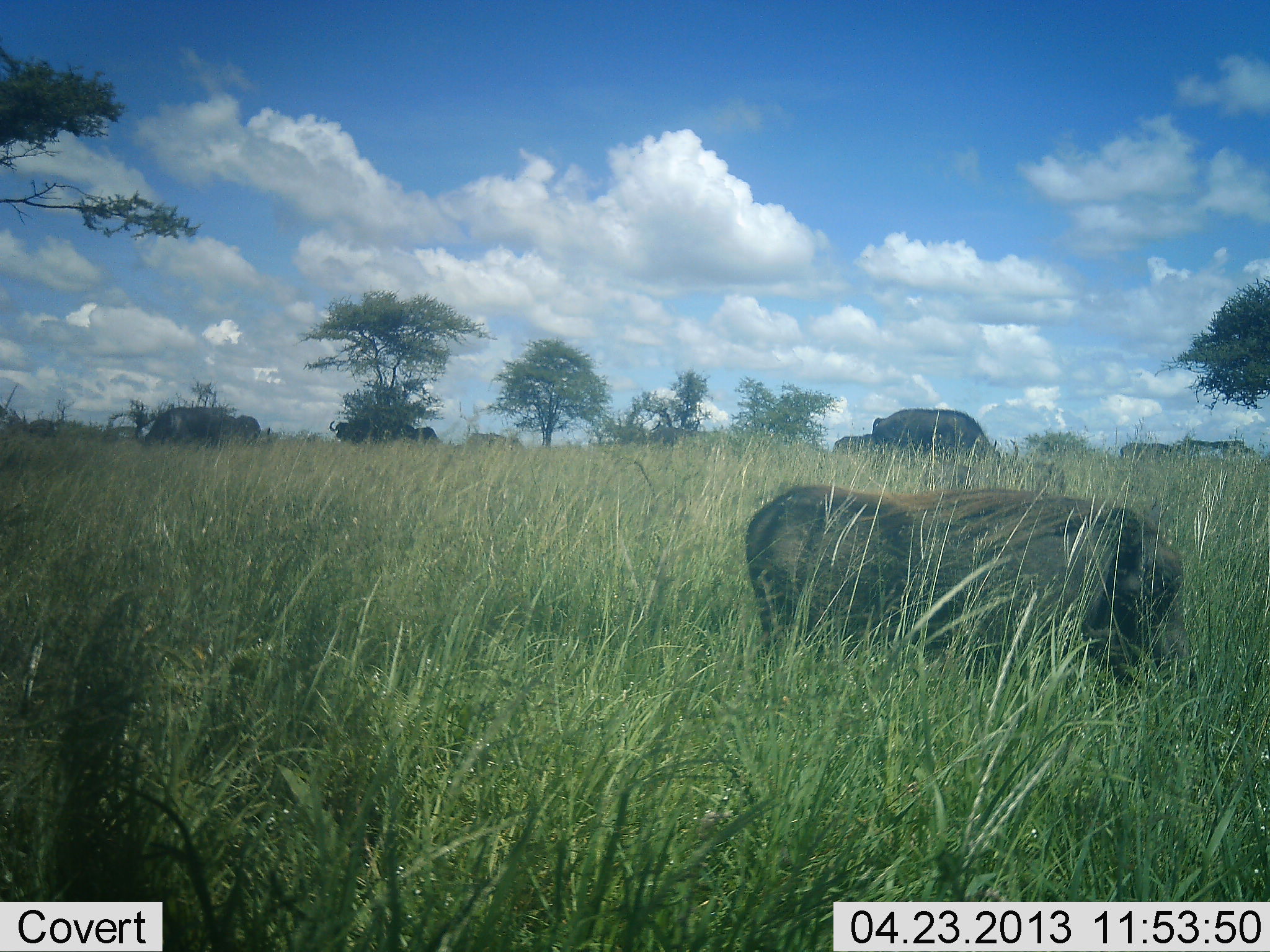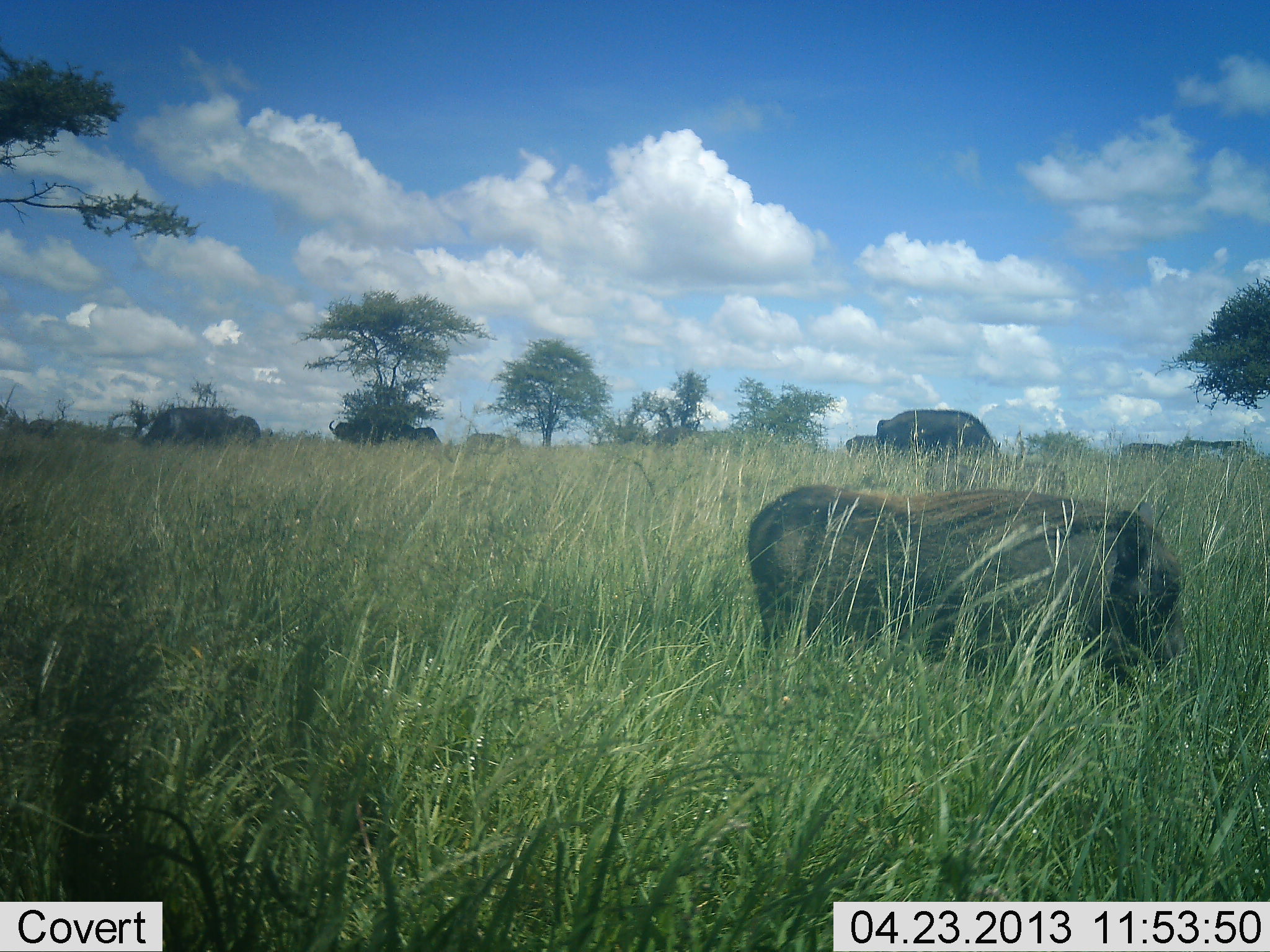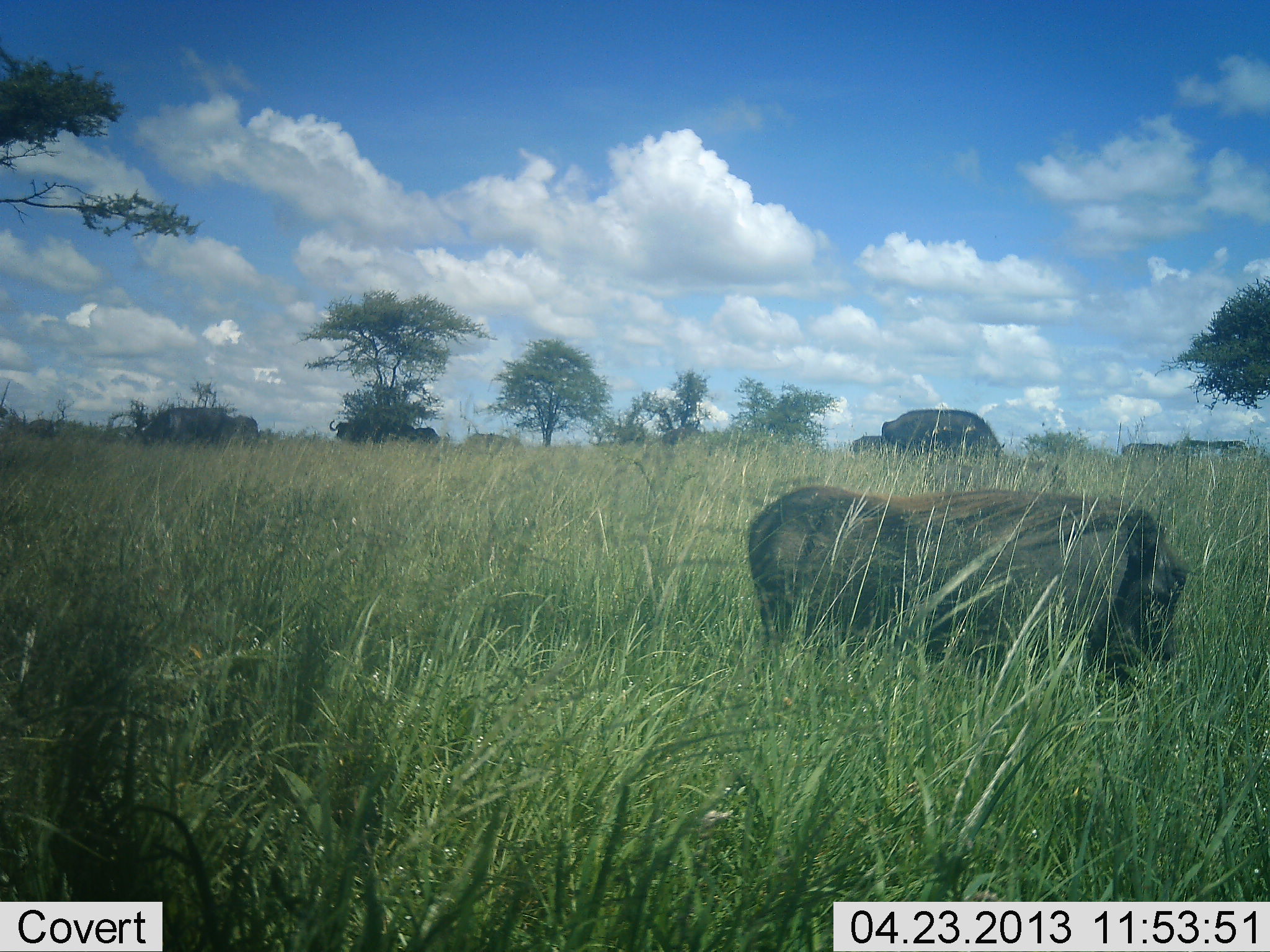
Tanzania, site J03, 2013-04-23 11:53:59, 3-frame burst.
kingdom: Animalia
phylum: Chordata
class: Mammalia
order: Artiodactyla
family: Bovidae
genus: Syncerus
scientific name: Syncerus caffer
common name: cape buffalo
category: buffalo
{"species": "buffalo (cape buffalo) (Syncerus caffer)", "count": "7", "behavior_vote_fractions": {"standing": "45%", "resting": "0%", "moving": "5%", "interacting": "0%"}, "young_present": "5%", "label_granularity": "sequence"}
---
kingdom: Animalia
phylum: Chordata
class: Mammalia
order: Artiodactyla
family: Suidae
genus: Phacochoerus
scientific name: Phacochoerus africanus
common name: warthog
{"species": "warthog (Phacochoerus africanus)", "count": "1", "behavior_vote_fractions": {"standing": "58%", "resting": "3%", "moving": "9%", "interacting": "0%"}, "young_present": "0%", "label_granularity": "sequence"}